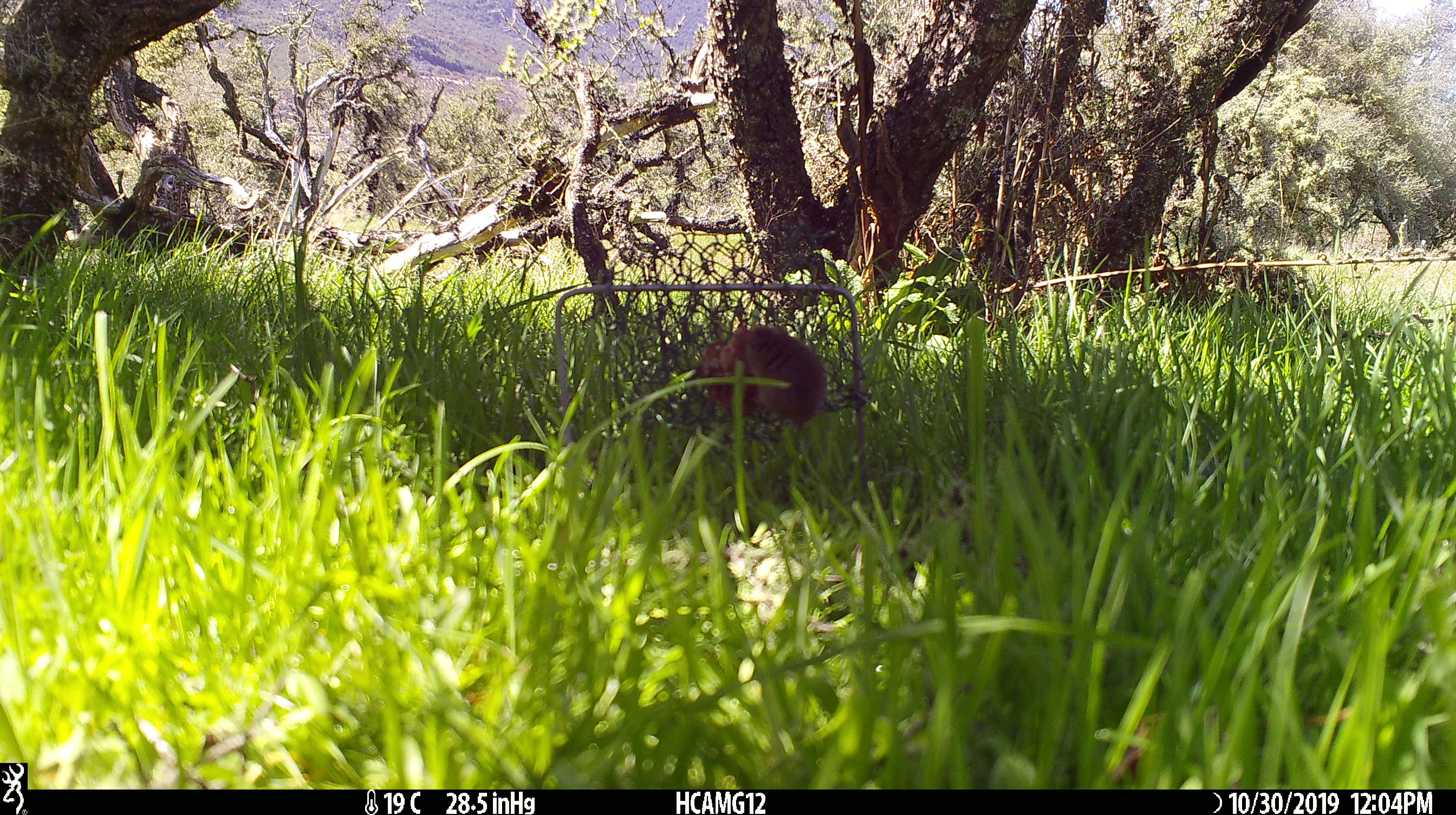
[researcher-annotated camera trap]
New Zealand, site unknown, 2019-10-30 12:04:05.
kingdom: Animalia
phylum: Chordata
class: Mammalia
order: Rodentia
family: Muridae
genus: Mus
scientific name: Mus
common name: mouse